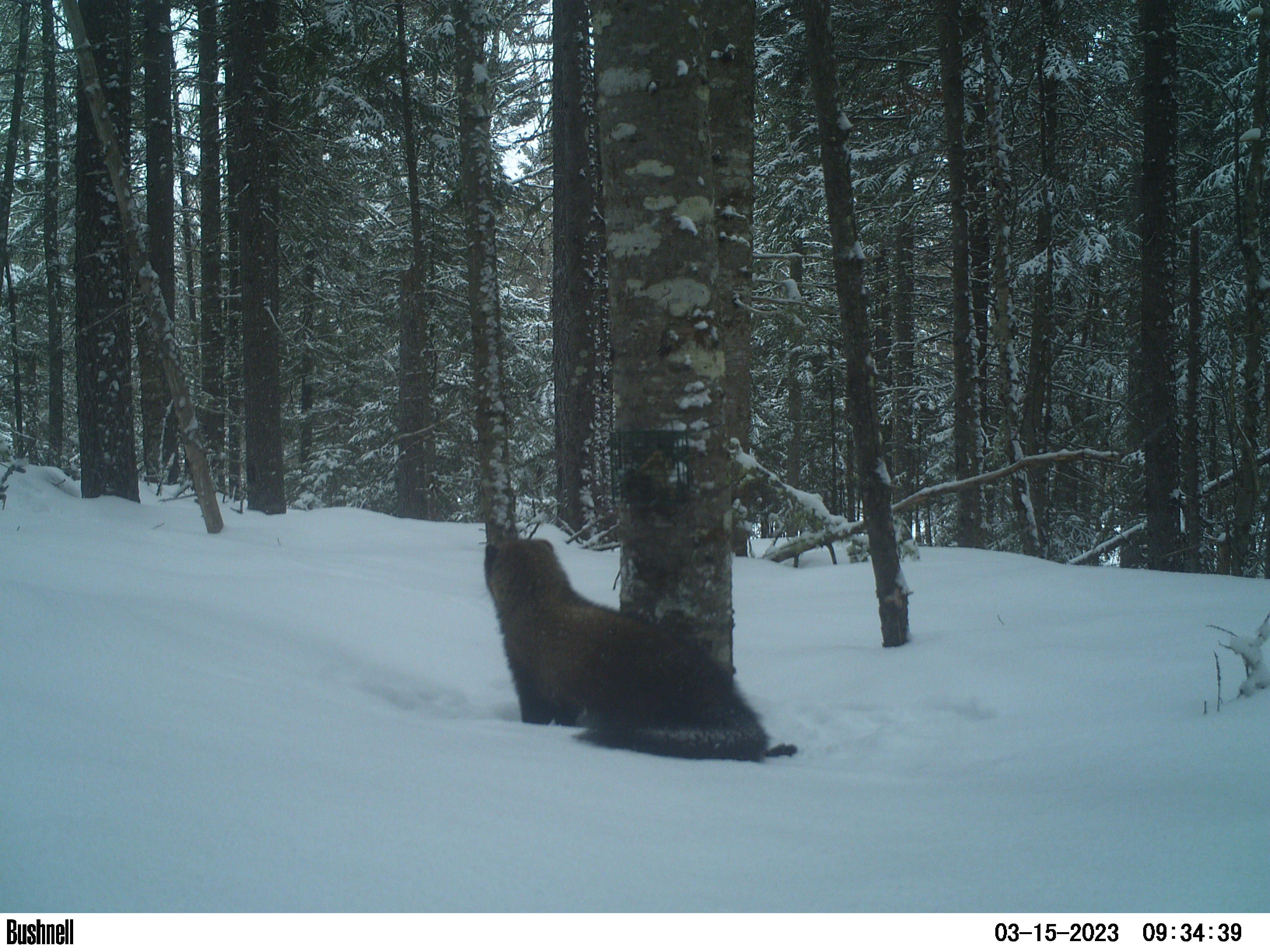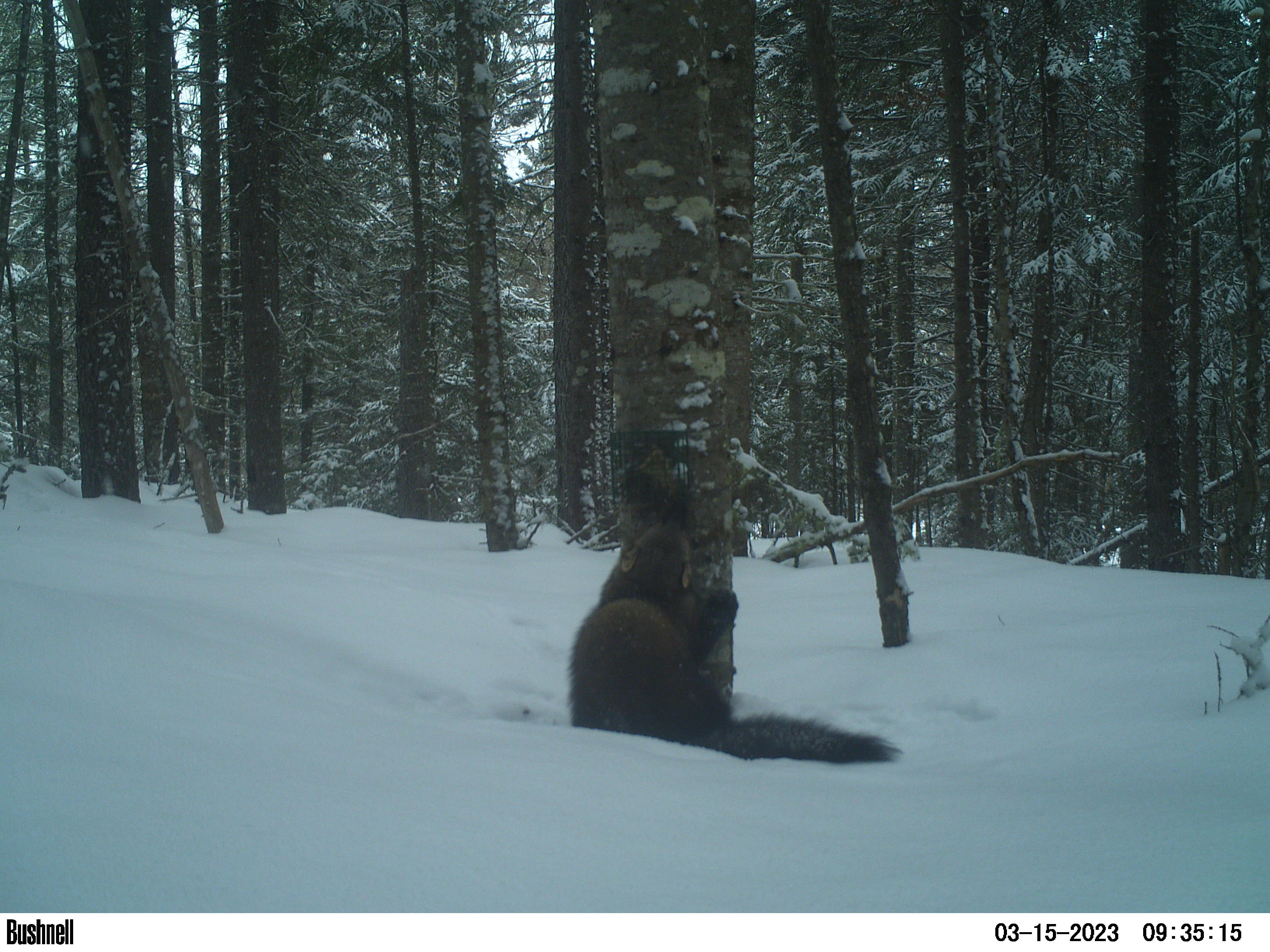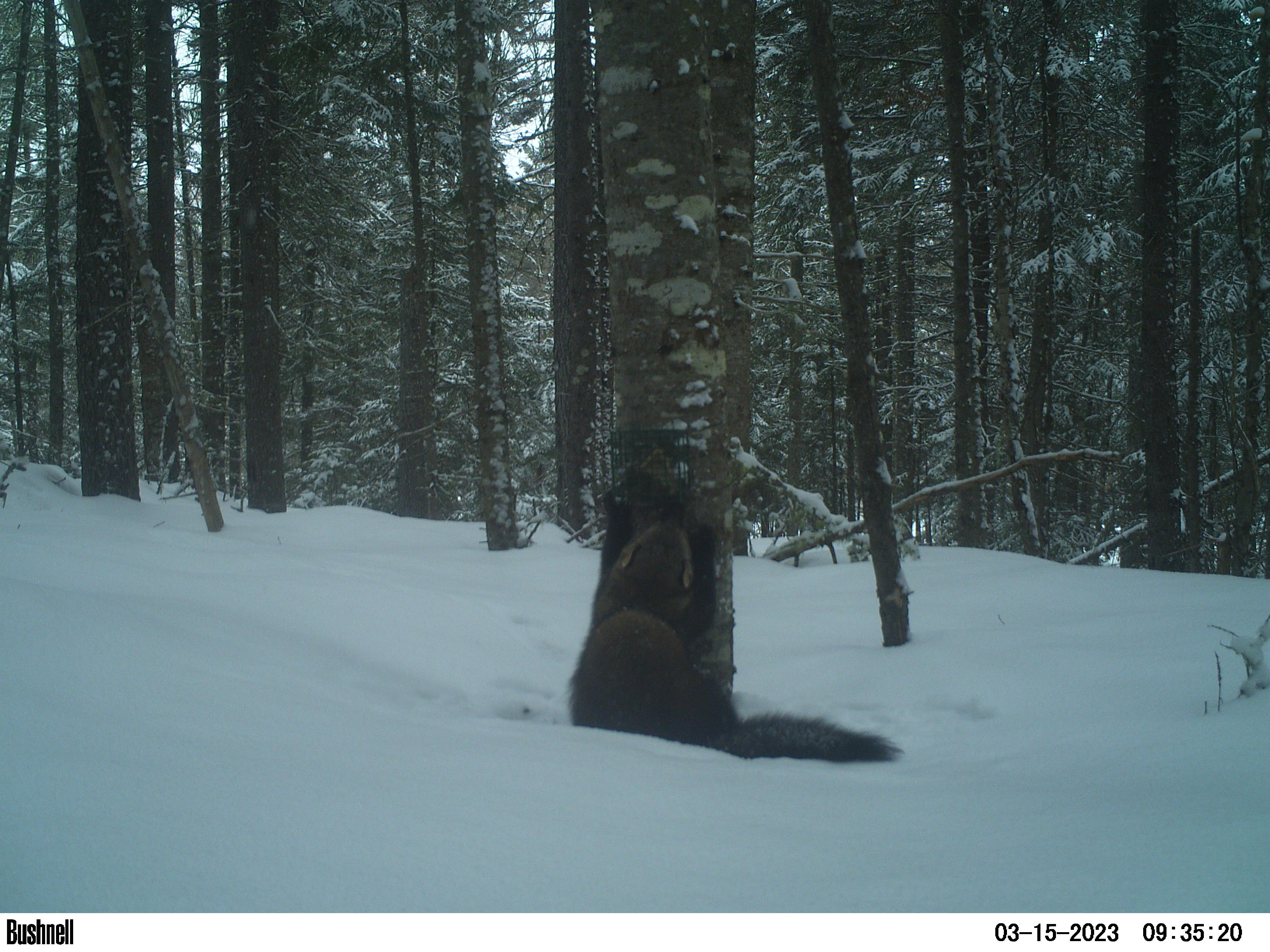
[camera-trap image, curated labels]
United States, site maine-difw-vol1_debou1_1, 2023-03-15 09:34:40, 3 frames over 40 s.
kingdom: Animalia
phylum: Chordata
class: Mammalia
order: Carnivora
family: Mustelidae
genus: Pekania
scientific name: Pekania pennanti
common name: fisher